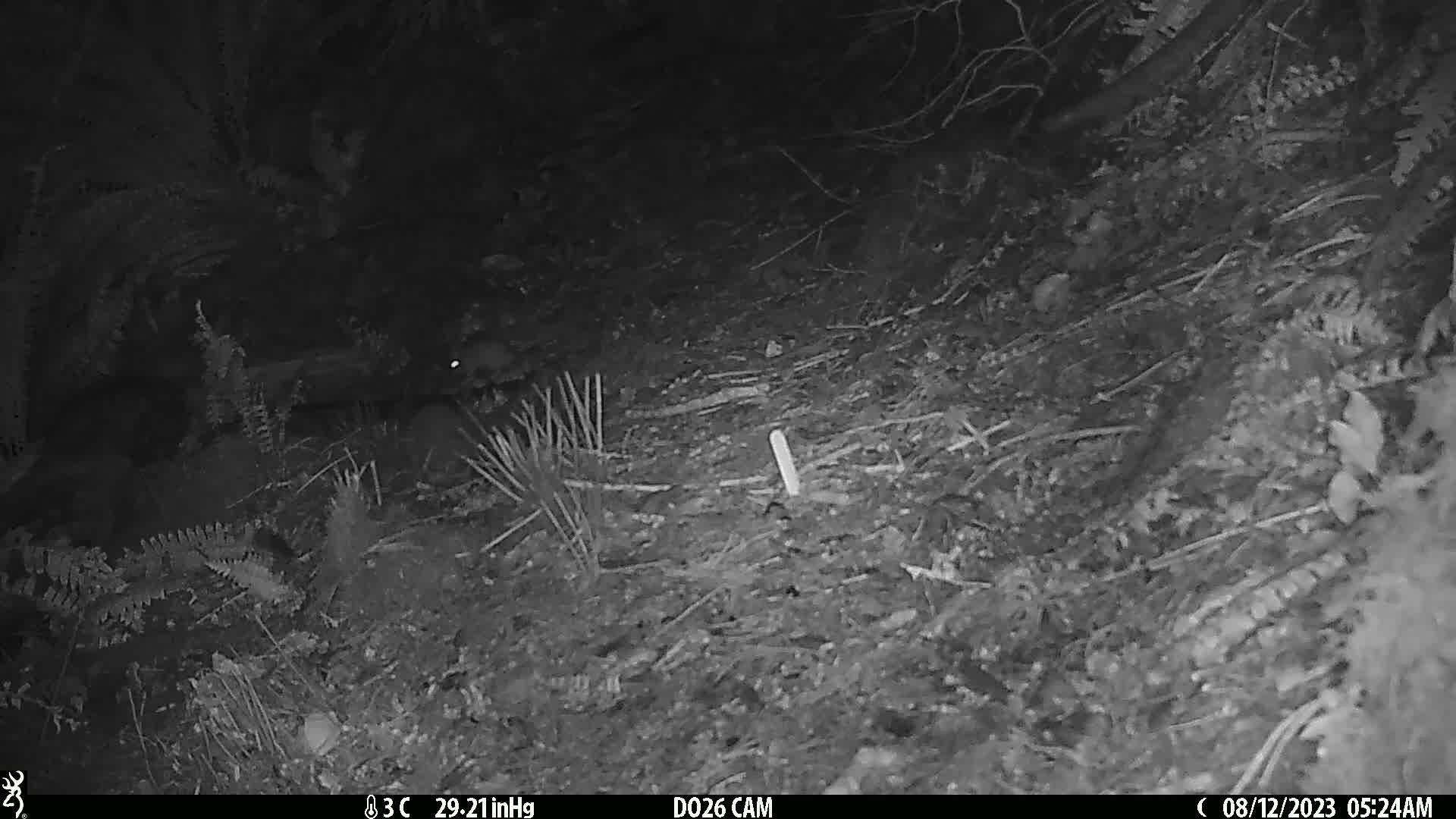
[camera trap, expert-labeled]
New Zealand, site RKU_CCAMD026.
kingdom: Animalia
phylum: Chordata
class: Mammalia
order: Rodentia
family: Muridae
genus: Rattus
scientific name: Rattus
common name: rat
Rat (Rattus).